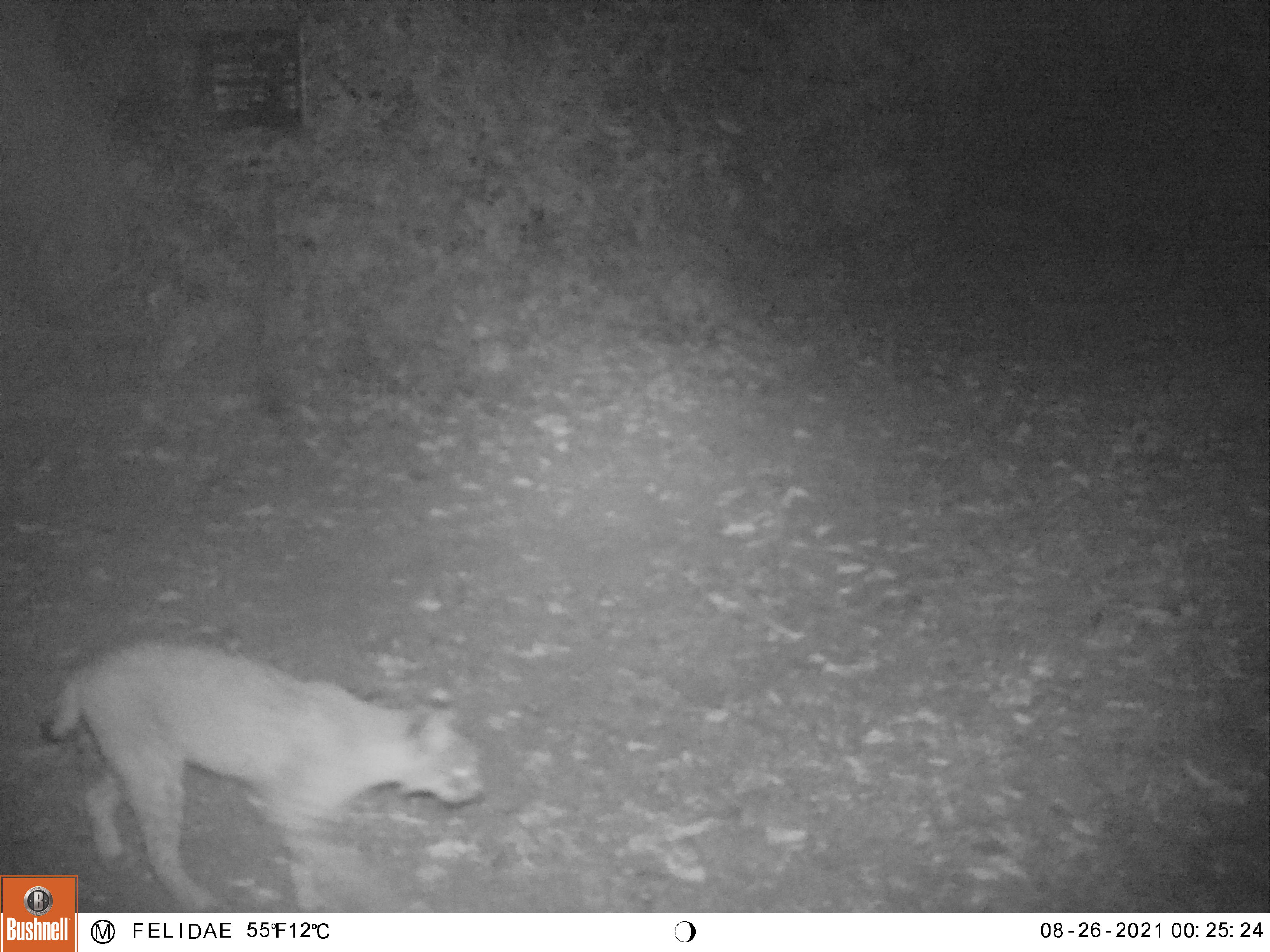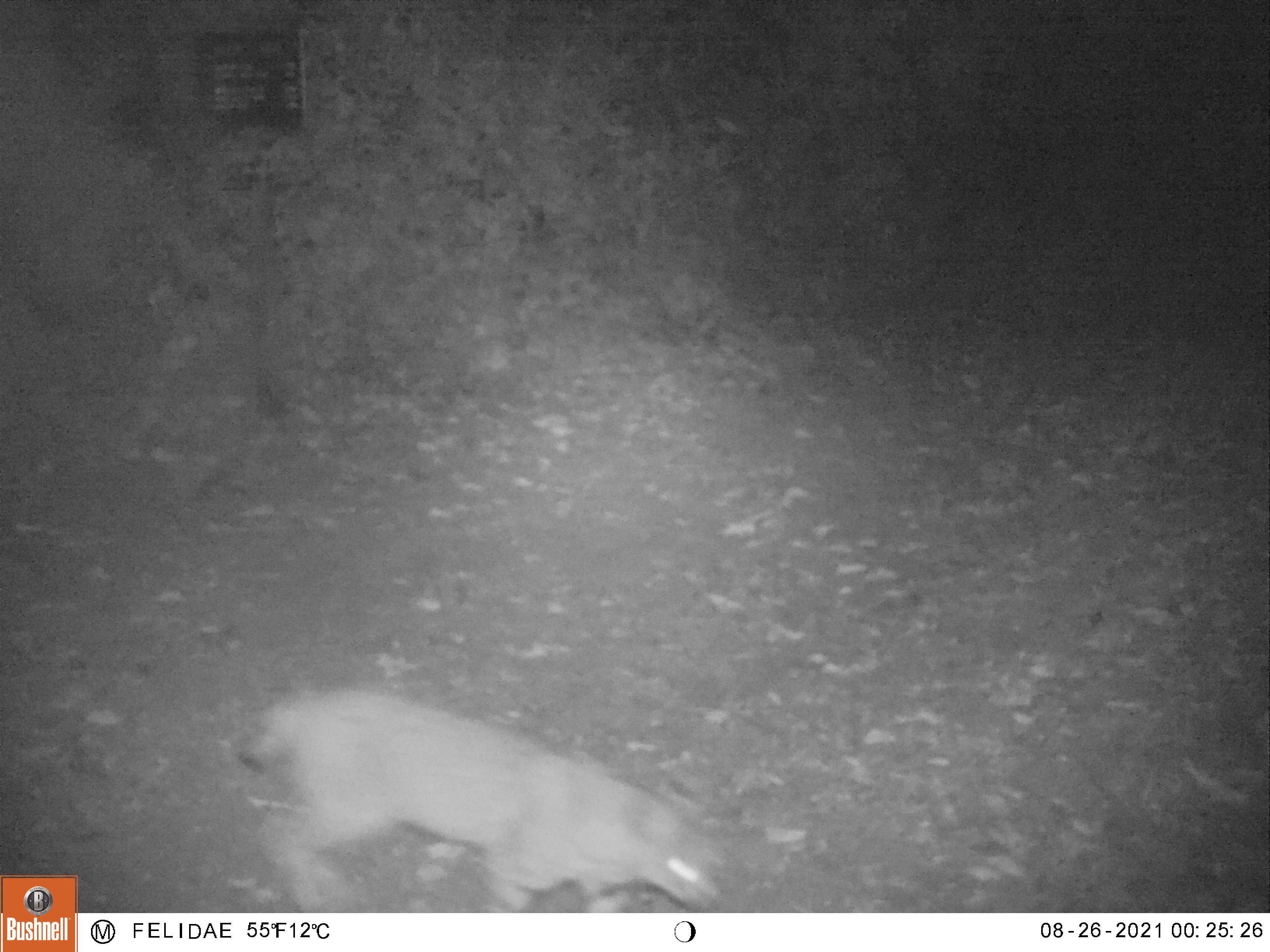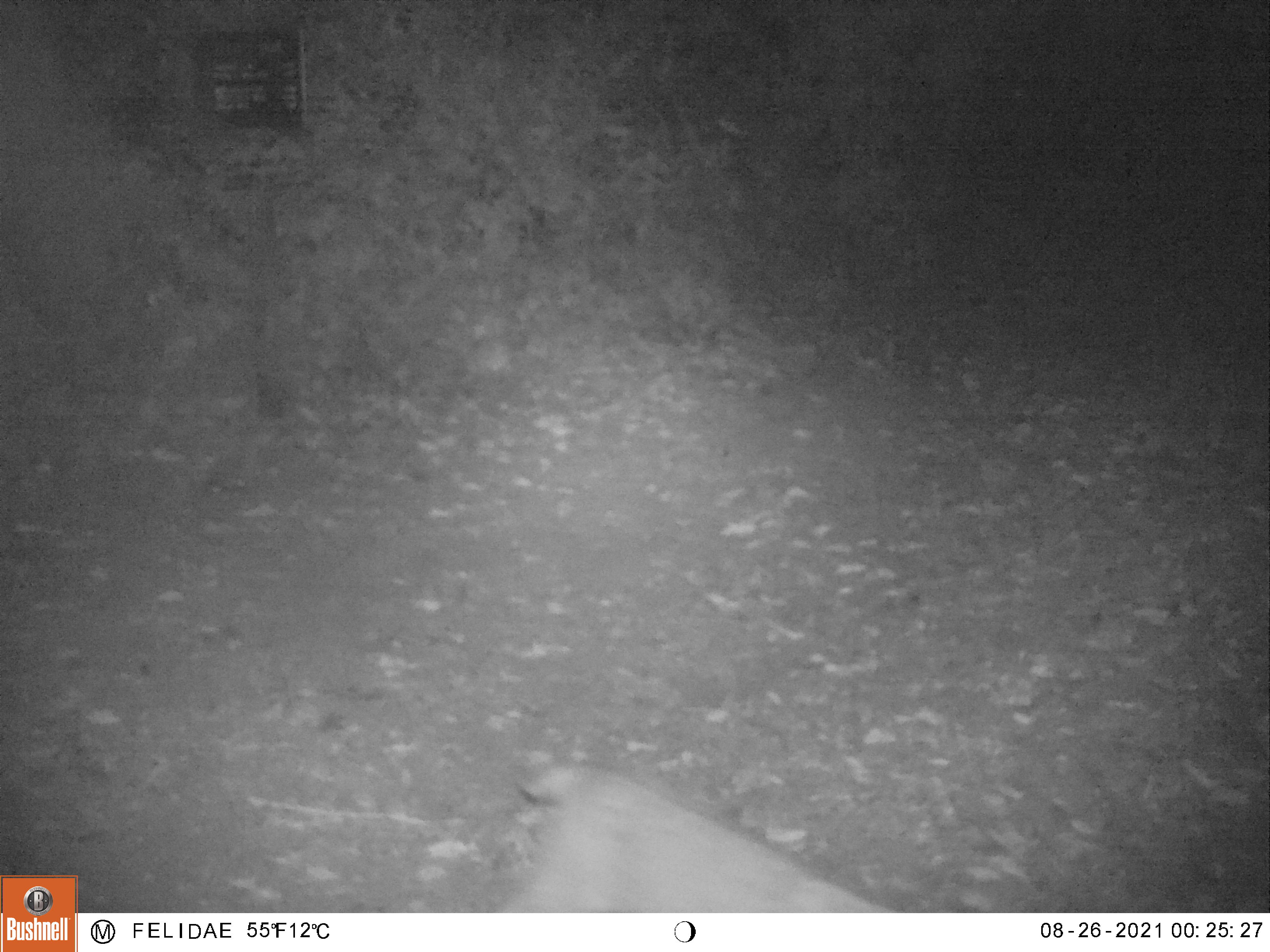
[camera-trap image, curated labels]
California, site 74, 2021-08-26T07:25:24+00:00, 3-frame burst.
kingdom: Animalia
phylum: Chordata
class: Mammalia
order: Carnivora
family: Felidae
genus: Lynx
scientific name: Lynx rufus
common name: bobcat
Bobcat (Lynx rufus).